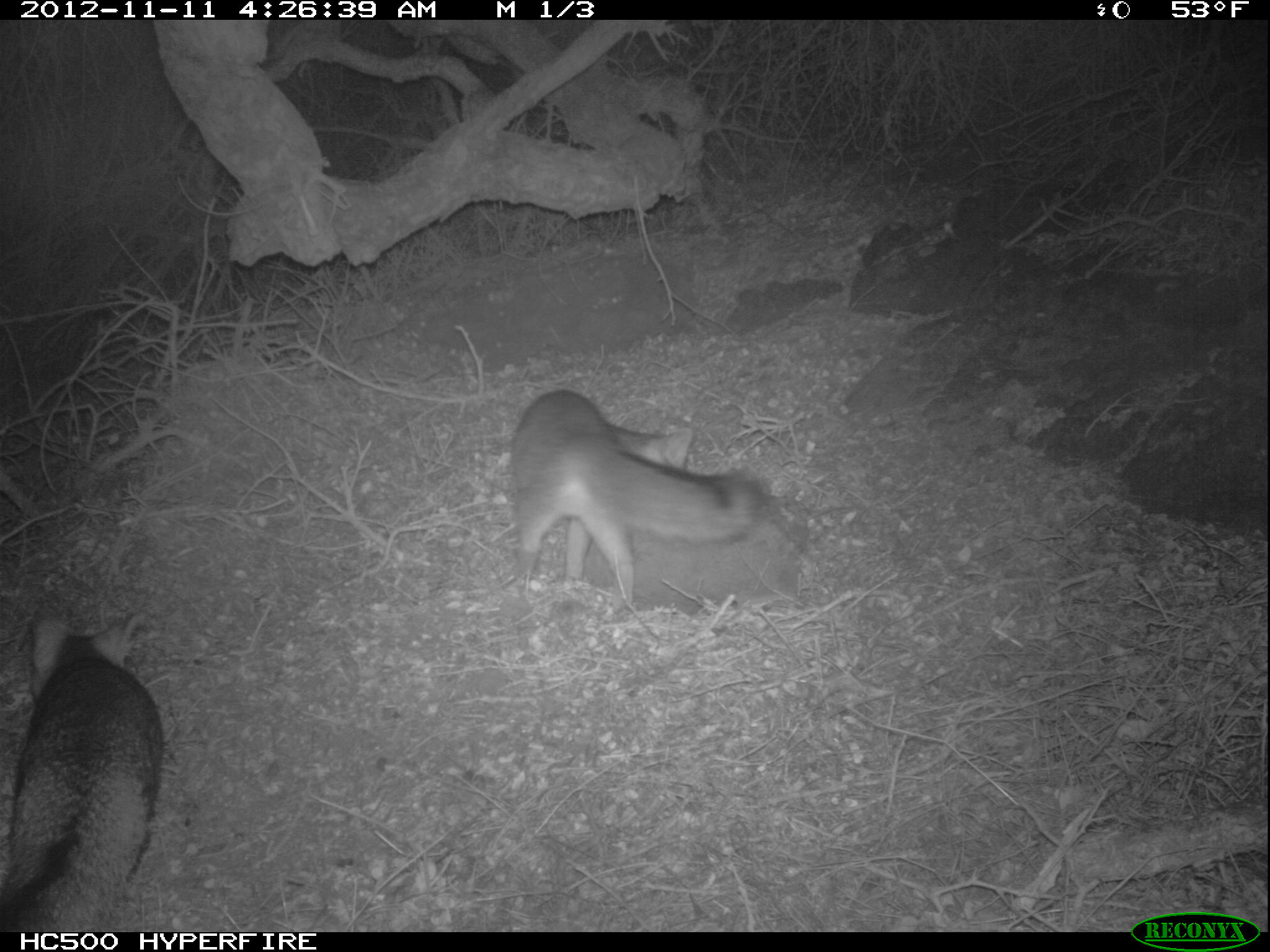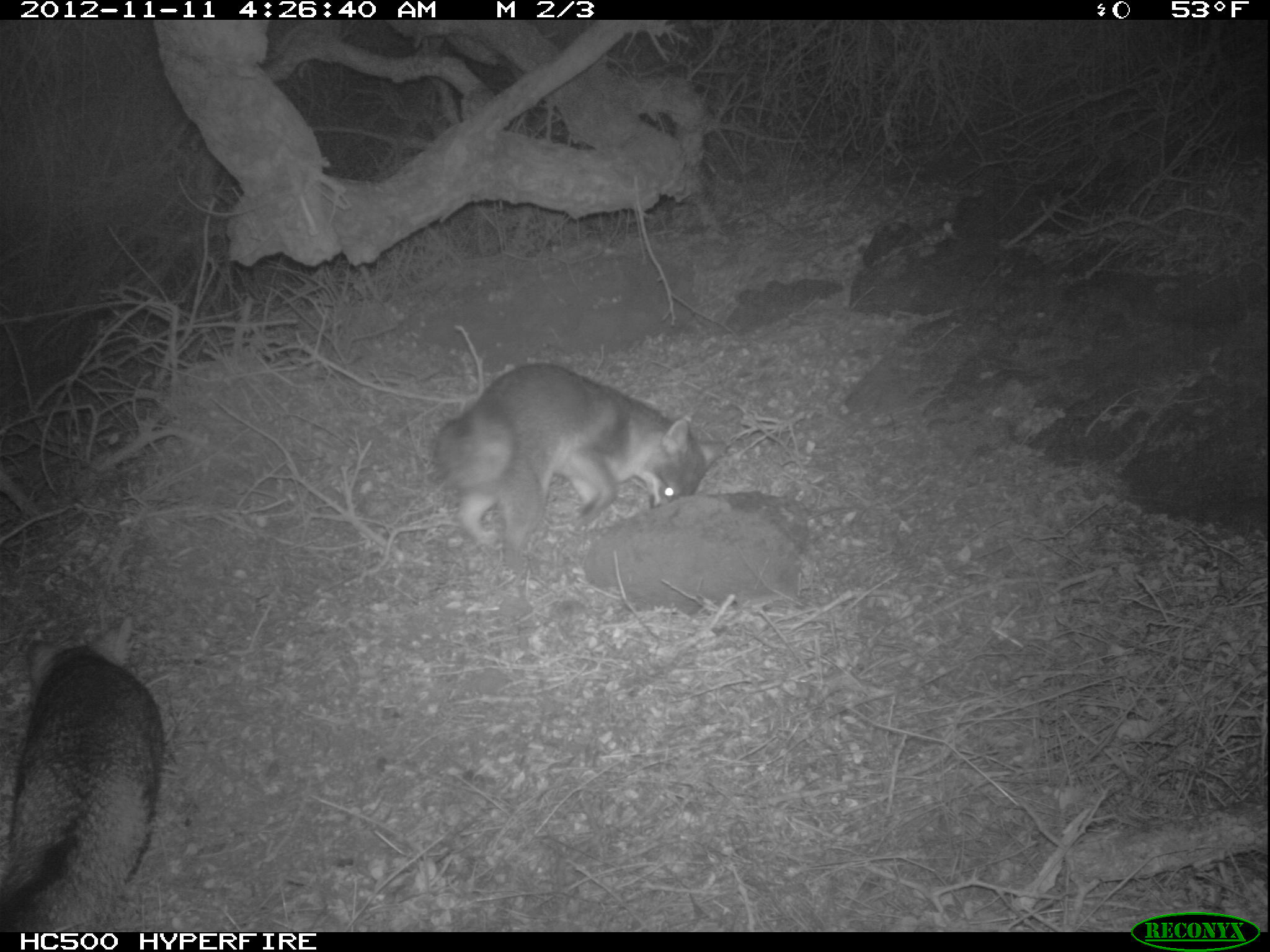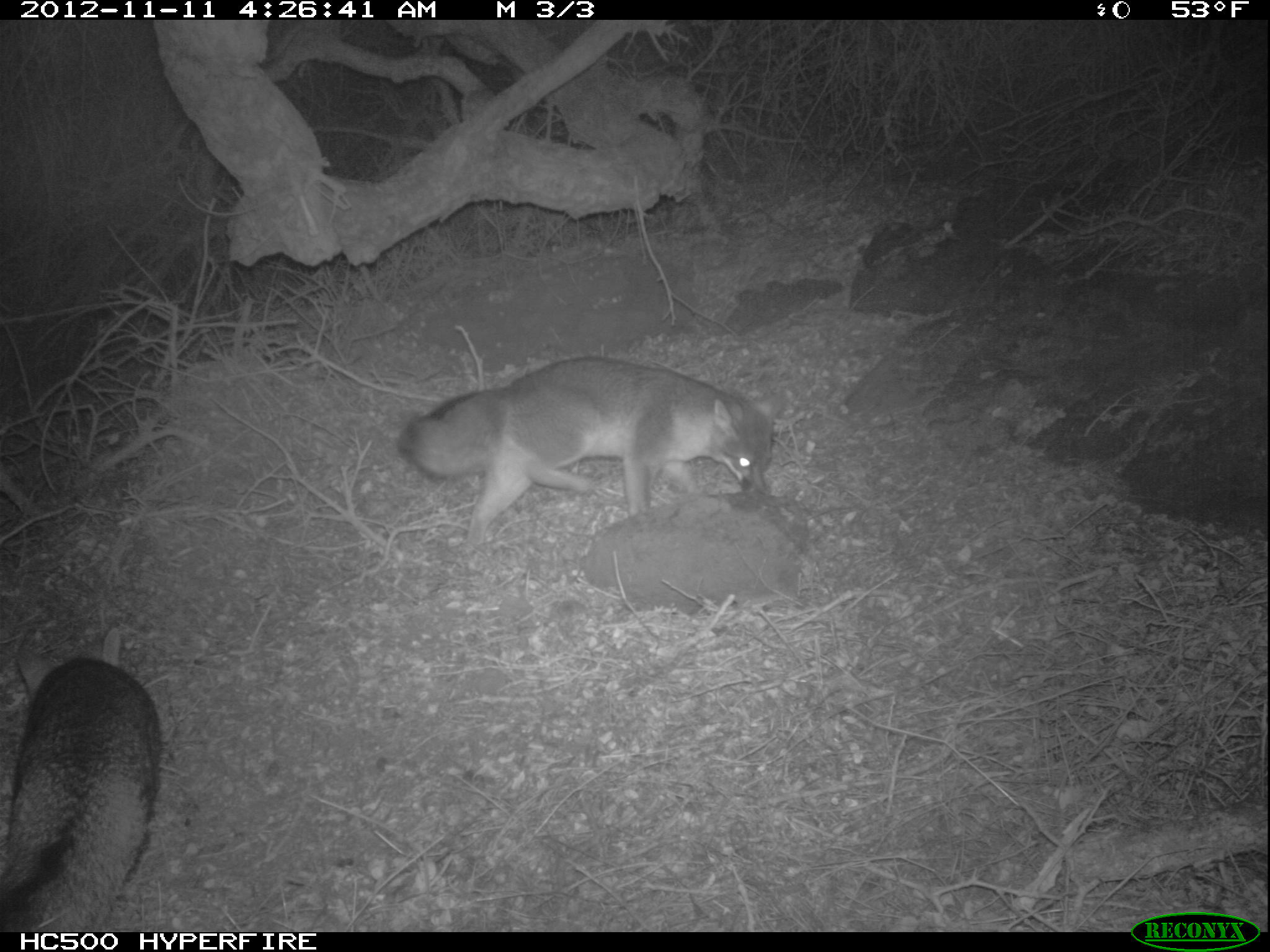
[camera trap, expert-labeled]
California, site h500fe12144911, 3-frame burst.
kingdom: Animalia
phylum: Chordata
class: Mammalia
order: Carnivora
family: Canidae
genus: Urocyon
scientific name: Urocyon littoralis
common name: island fox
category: fox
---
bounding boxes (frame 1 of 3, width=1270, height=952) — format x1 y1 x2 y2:
fox: 512 389 768 604; 0 604 162 932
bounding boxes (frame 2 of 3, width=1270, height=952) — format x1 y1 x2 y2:
fox: 436 361 726 573; 0 614 163 930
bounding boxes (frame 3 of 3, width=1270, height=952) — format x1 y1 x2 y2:
fox: 394 356 787 548; 0 627 162 931